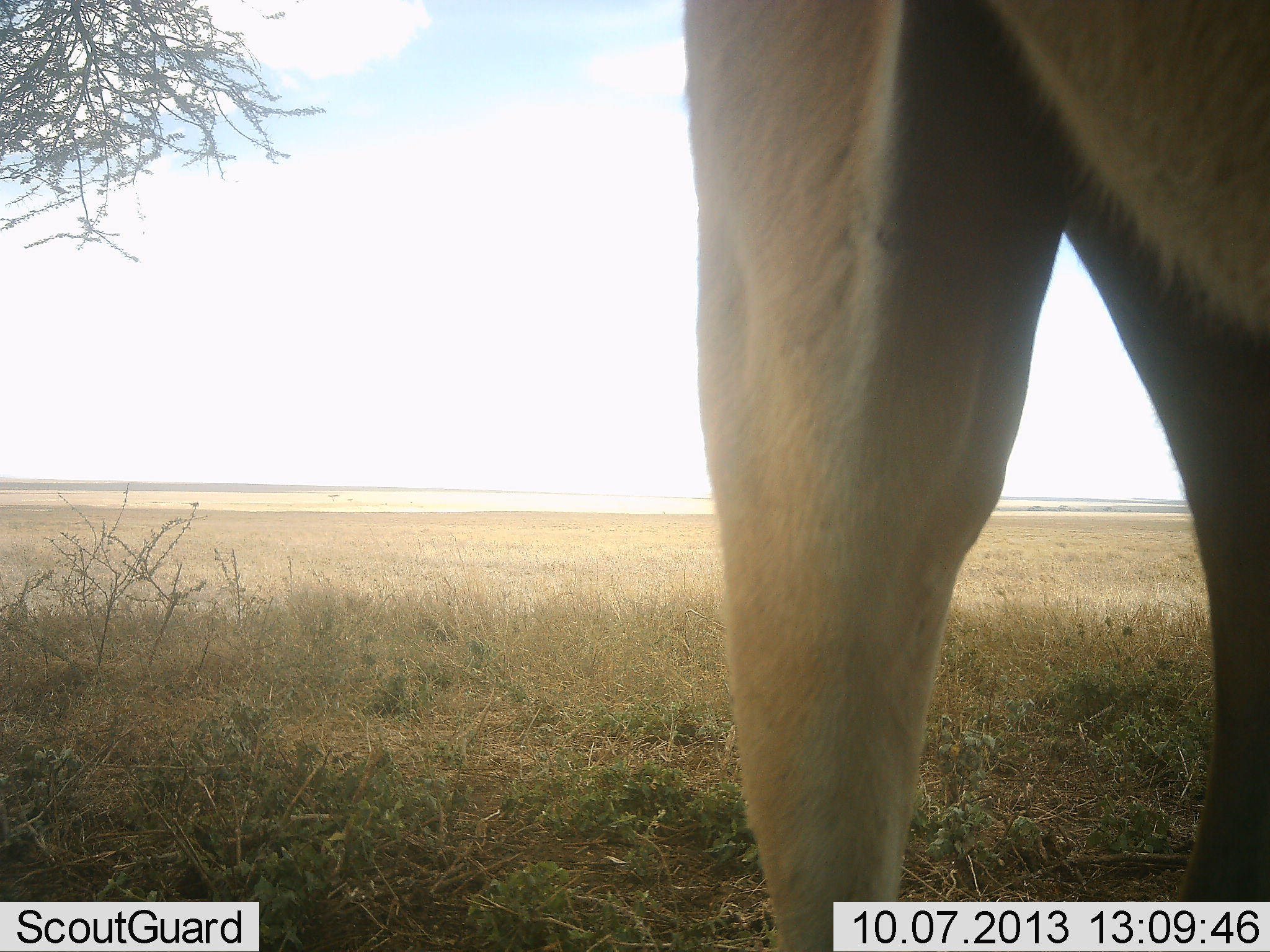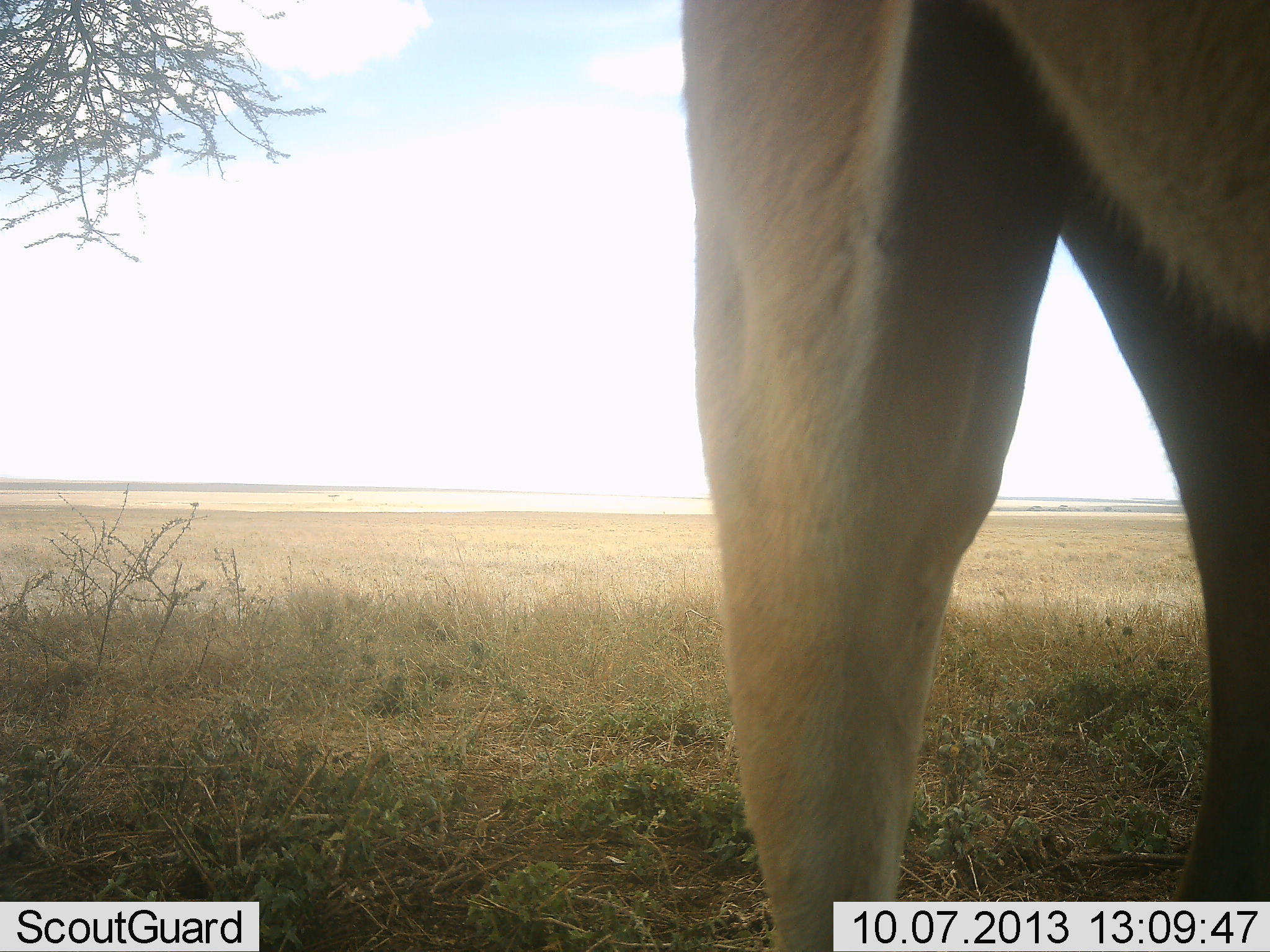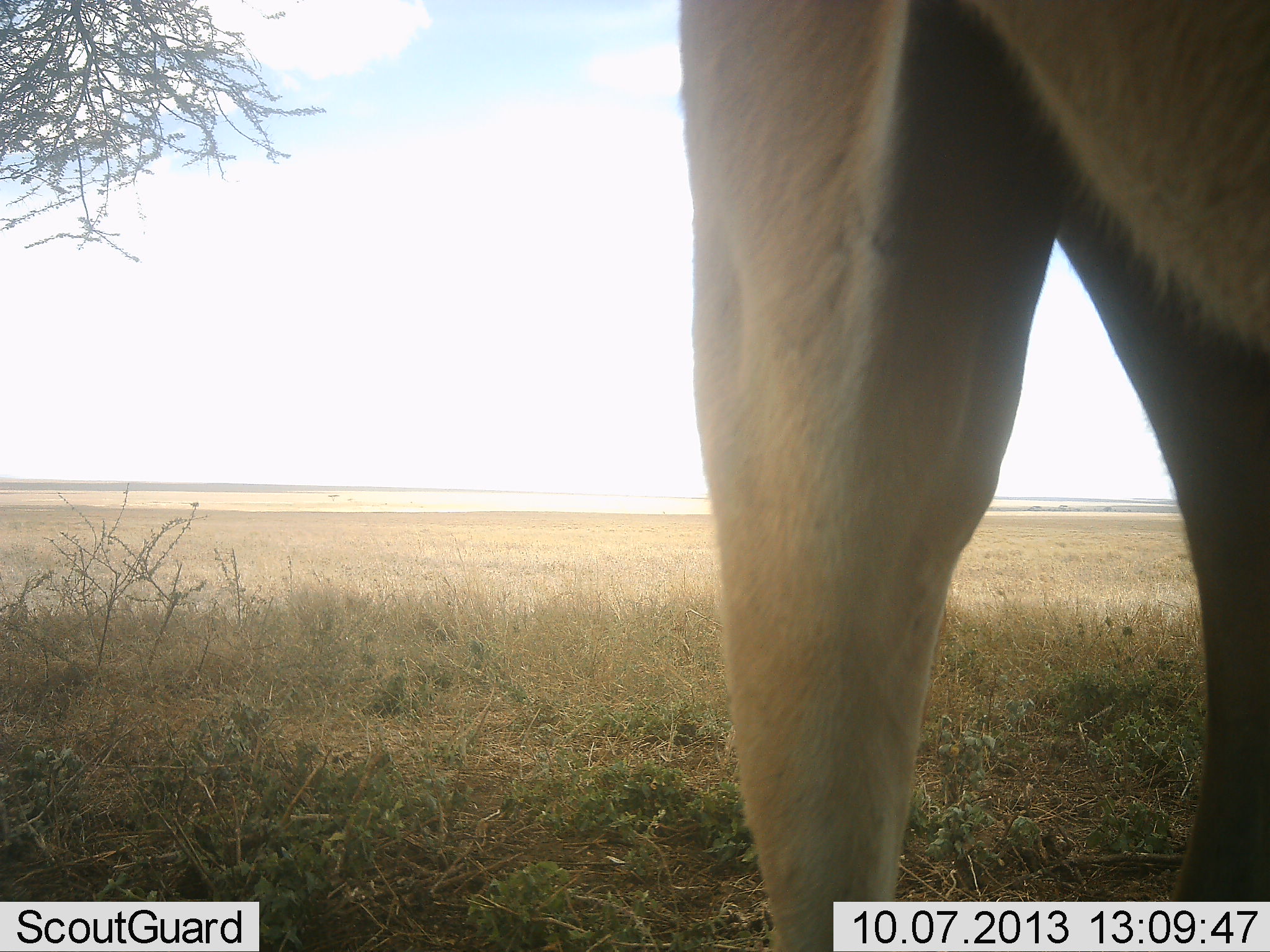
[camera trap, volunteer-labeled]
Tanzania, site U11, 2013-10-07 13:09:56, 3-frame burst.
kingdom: Animalia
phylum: Chordata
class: Mammalia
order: Artiodactyla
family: Bovidae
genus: Alcelaphus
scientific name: Alcelaphus buselaphus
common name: hartebeest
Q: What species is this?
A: Hartebeest (Alcelaphus buselaphus).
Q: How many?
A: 1.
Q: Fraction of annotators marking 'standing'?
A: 100%.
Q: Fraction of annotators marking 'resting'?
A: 0%.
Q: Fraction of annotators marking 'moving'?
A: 0%.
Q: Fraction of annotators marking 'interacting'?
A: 0%.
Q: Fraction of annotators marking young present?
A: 0%.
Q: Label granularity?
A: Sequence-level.